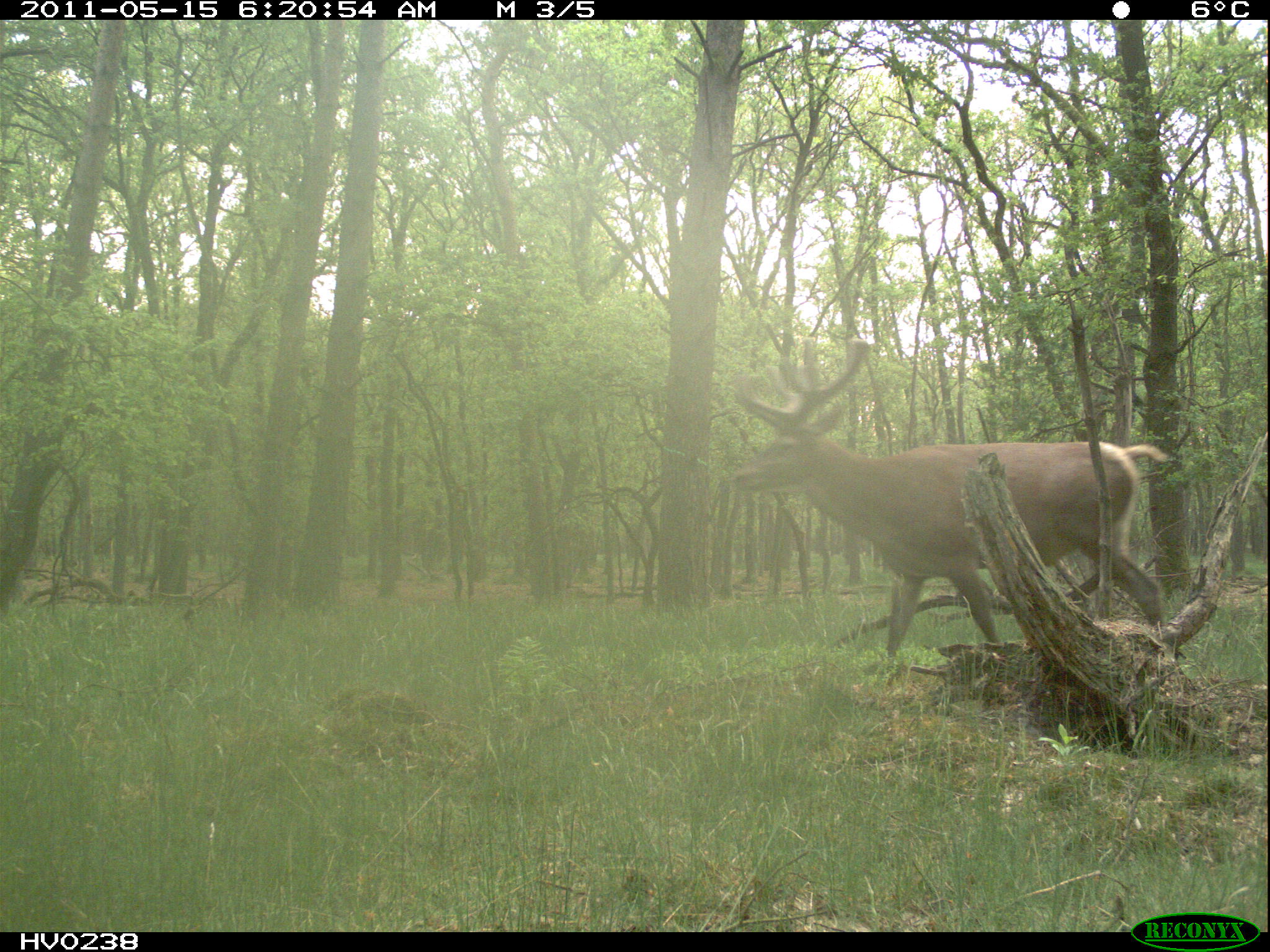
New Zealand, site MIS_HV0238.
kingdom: Animalia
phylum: Chordata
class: Mammalia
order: Artiodactyla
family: Cervidae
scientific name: Cervidae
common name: deer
Deer (Cervidae).